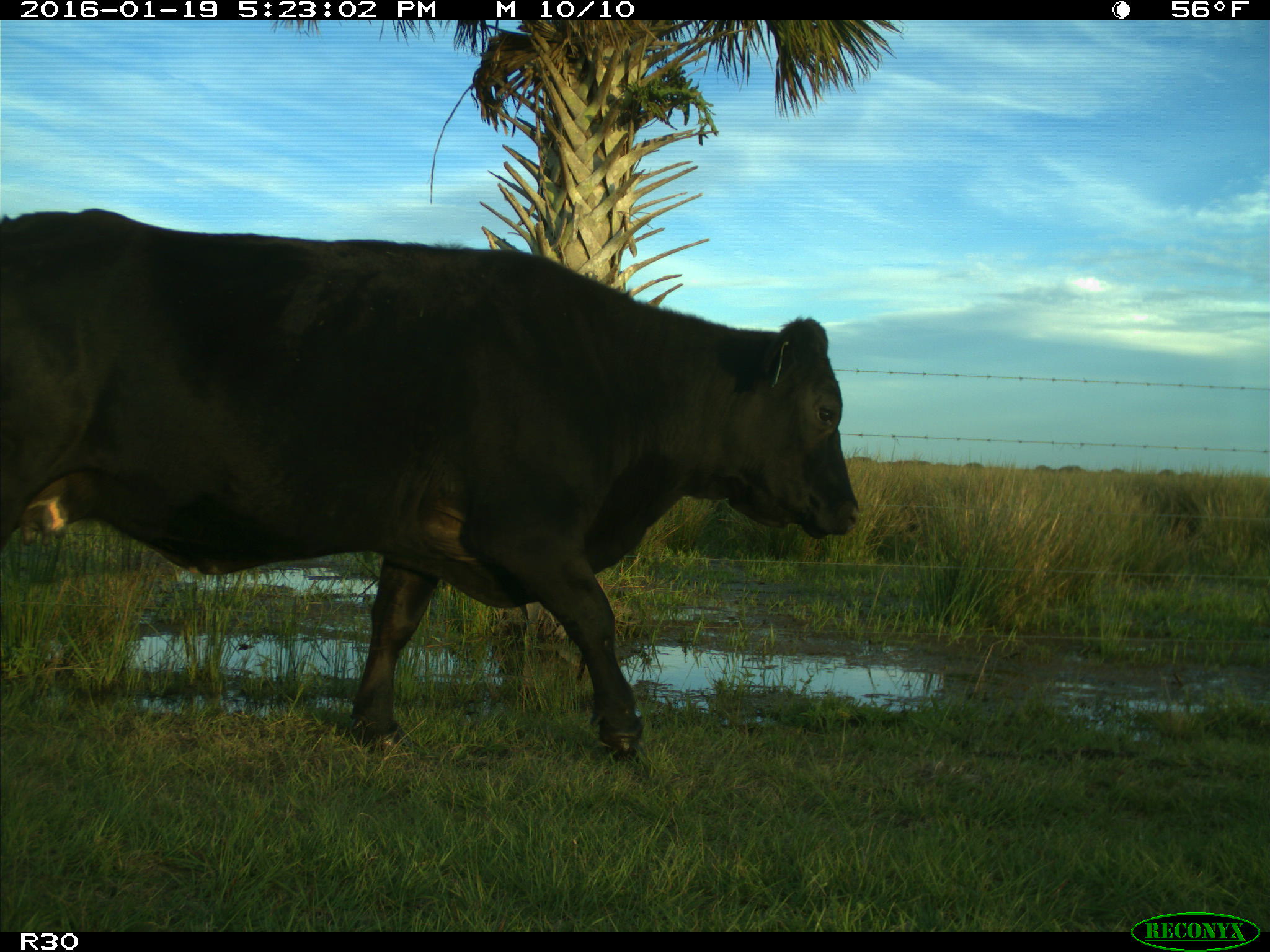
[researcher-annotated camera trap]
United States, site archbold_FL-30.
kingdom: Animalia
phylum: Chordata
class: Mammalia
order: Artiodactyla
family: Bovidae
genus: Bos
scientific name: Bos taurus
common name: domestic cow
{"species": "Bos taurus (domestic cow)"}